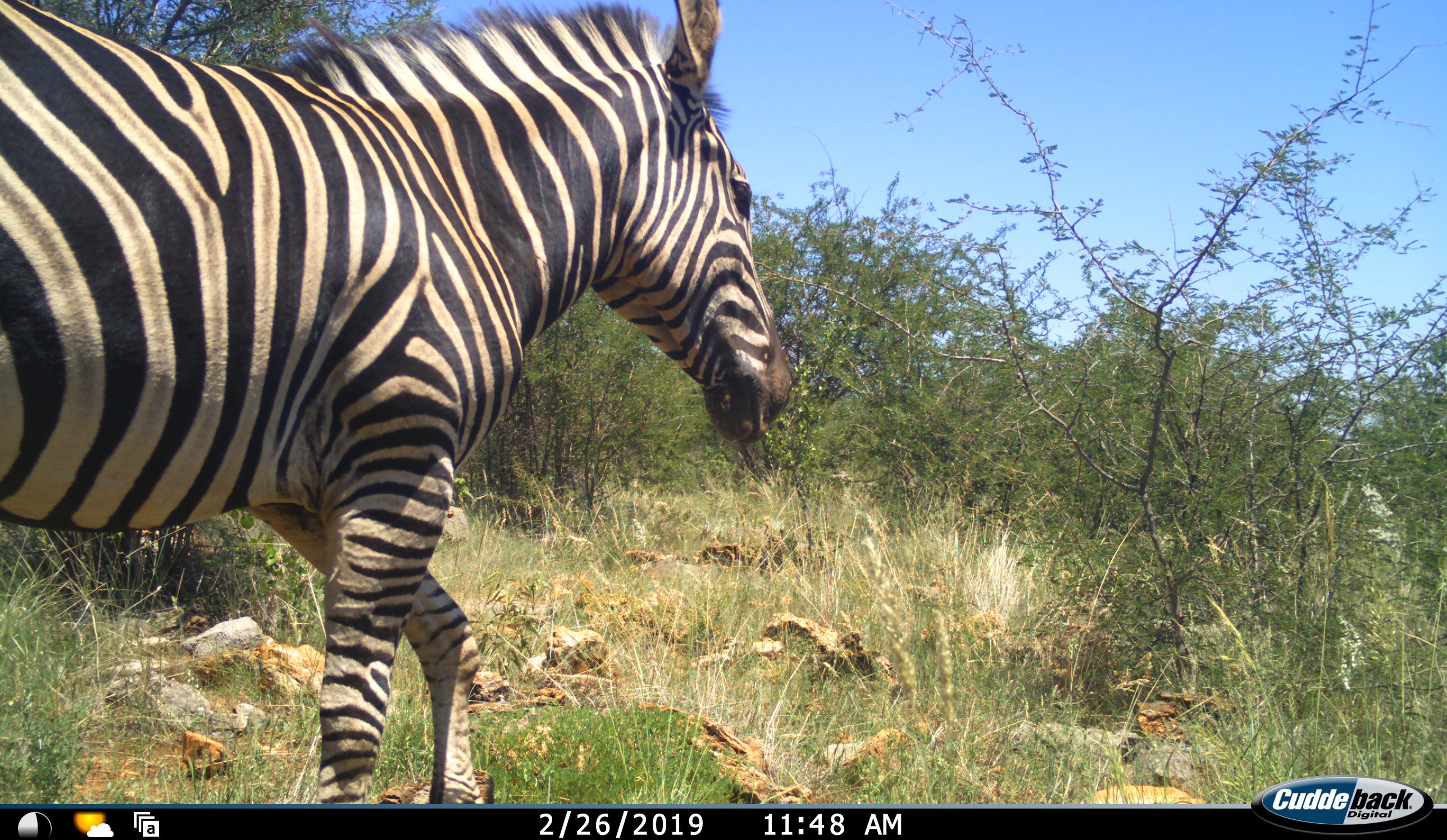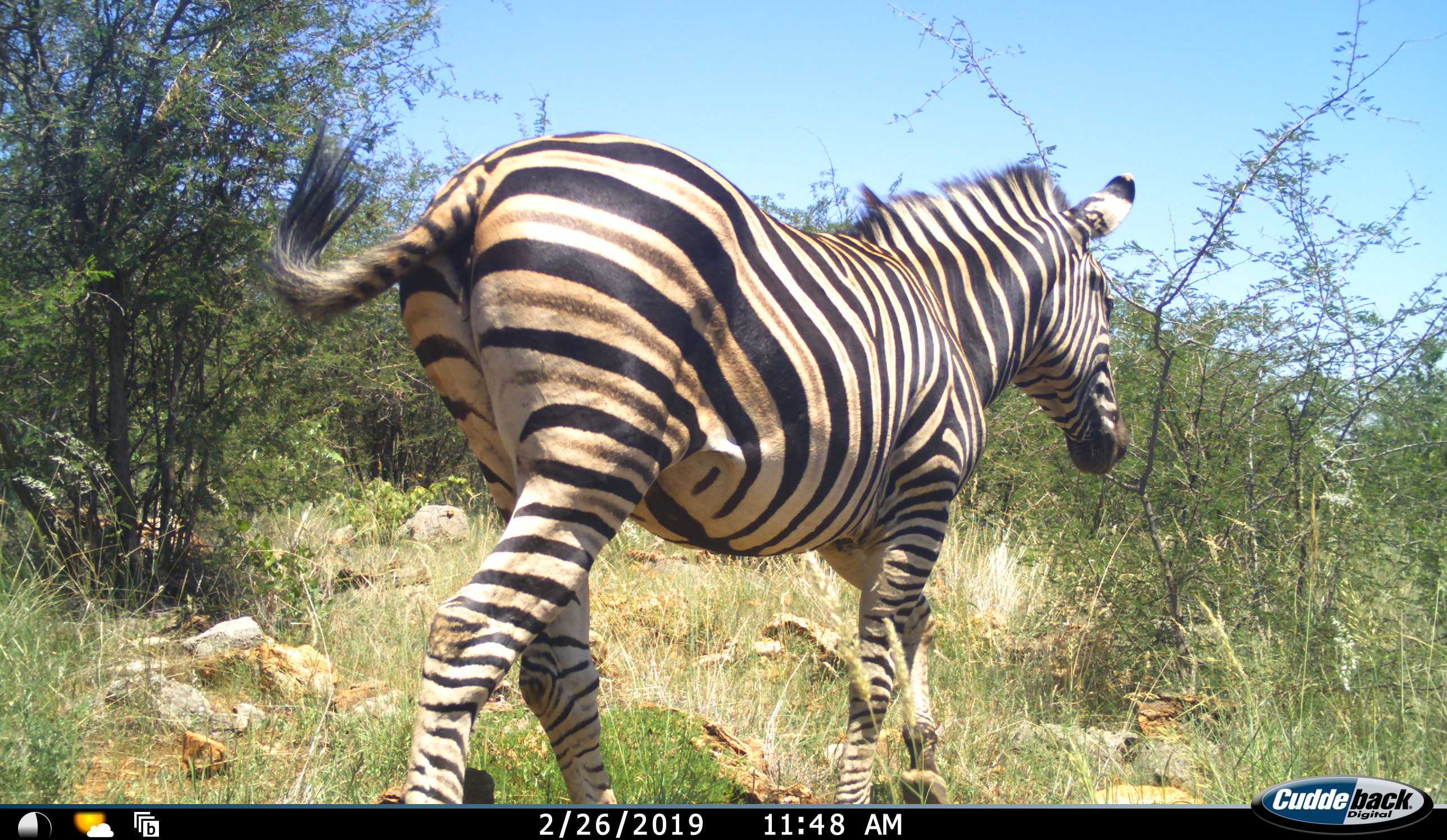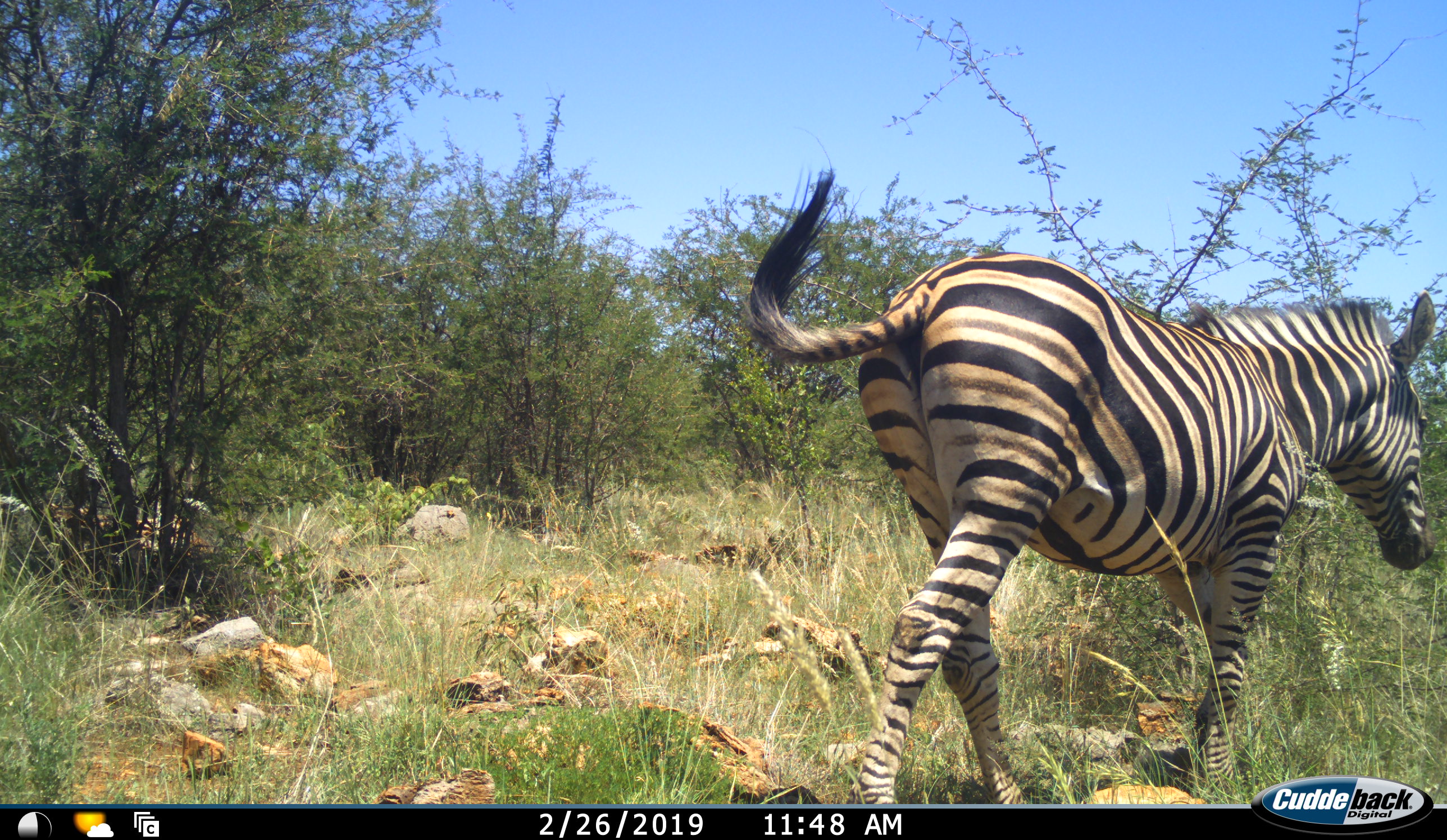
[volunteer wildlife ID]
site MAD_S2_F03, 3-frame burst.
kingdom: Animalia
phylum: Chordata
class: Mammalia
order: Perissodactyla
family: Equidae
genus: Equus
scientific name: Equus quagga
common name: plains zebra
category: zebraplains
Zebraplains (plains zebra) (Equus quagga), count 1. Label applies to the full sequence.